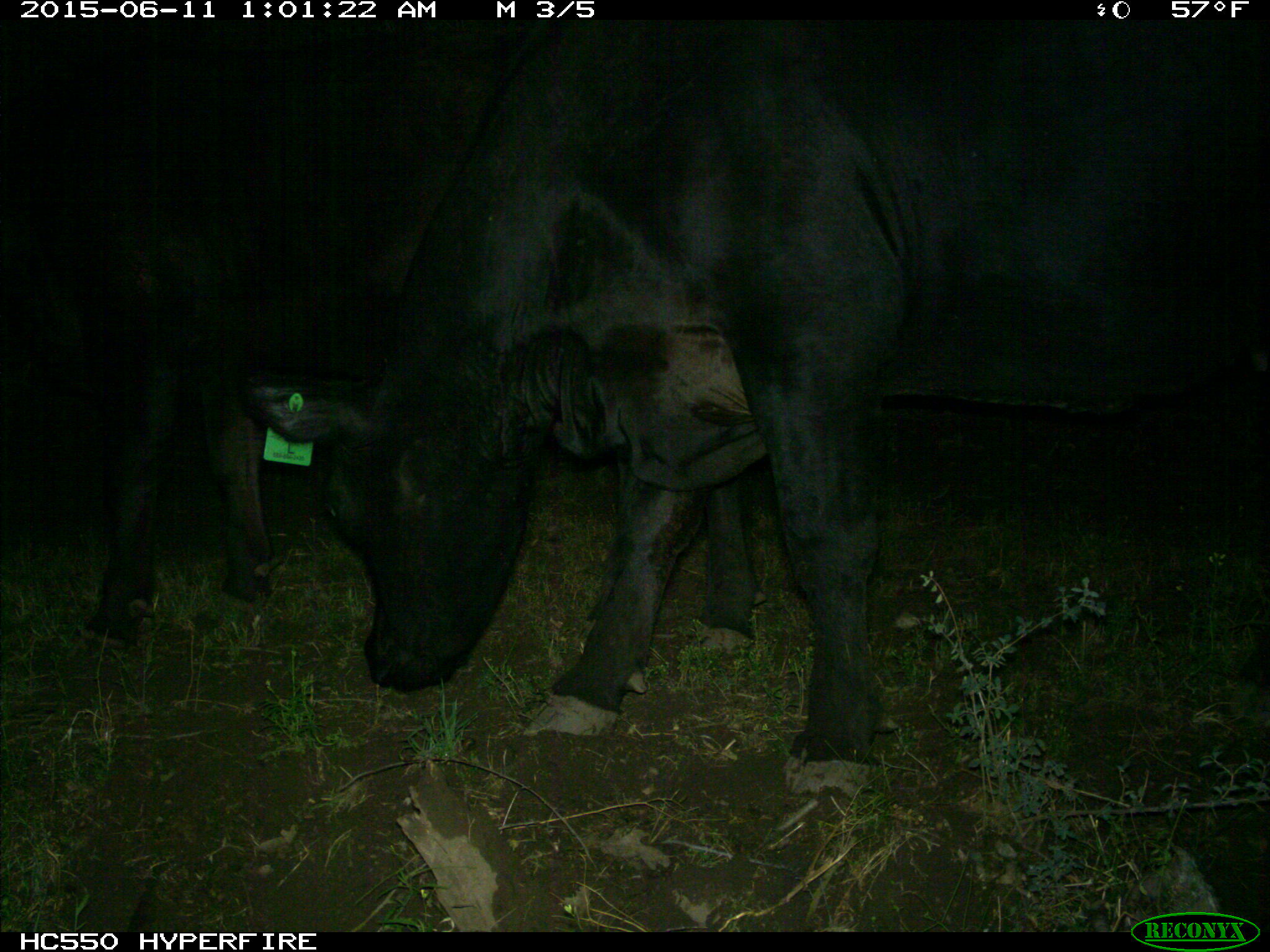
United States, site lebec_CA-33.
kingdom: Animalia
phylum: Chordata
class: Mammalia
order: Artiodactyla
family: Bovidae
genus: Bos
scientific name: Bos taurus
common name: domestic cow